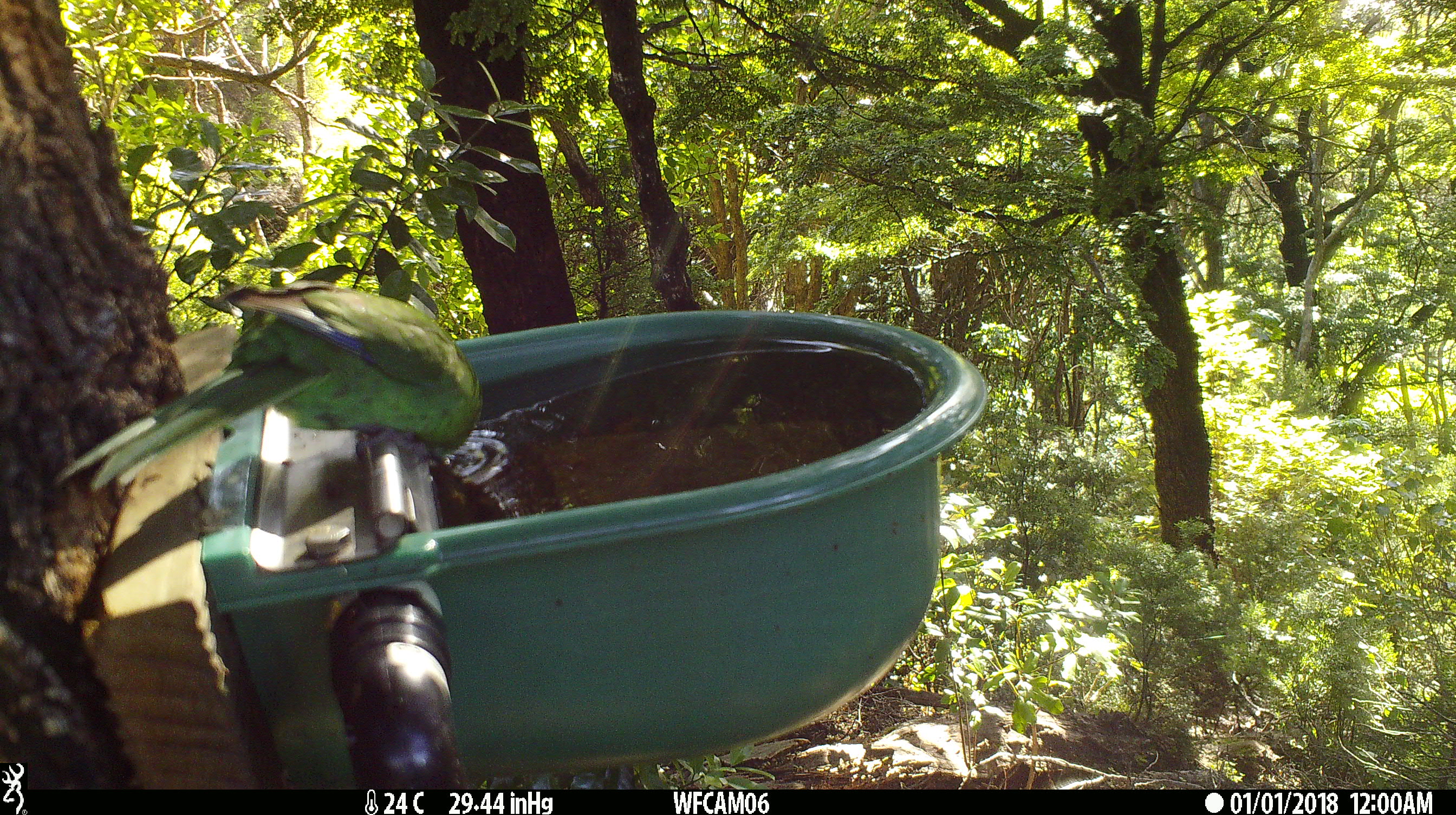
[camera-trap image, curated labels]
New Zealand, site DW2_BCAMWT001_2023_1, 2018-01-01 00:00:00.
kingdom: Animalia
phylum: Chordata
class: Aves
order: Psittaciformes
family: Psittaculidae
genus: Cyanoramphus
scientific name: Cyanoramphus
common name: parakeet